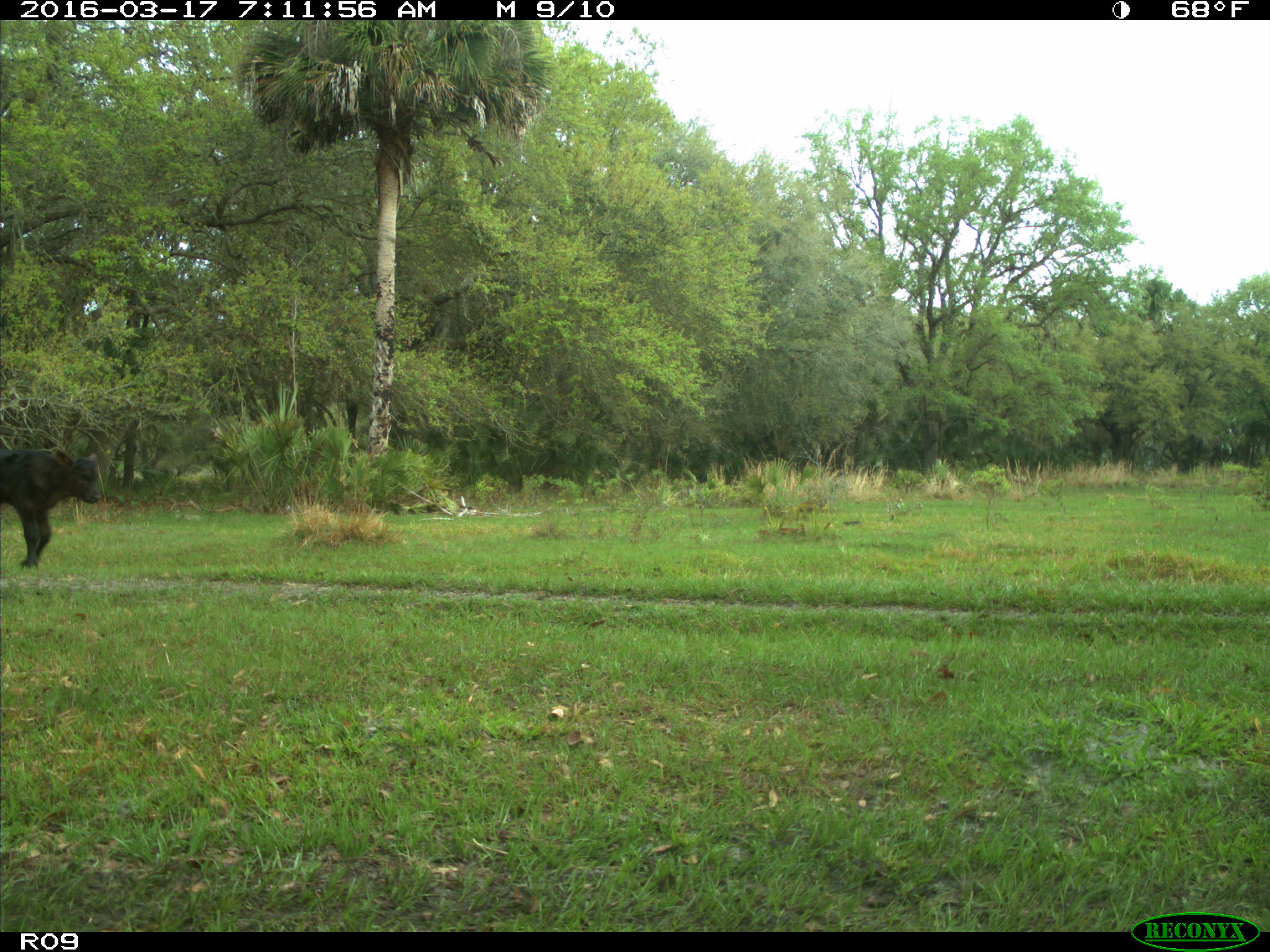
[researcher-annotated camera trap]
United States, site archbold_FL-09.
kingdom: Animalia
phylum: Chordata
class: Mammalia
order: Artiodactyla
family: Bovidae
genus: Bos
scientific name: Bos taurus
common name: domestic cow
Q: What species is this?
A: Bos taurus (domestic cow).